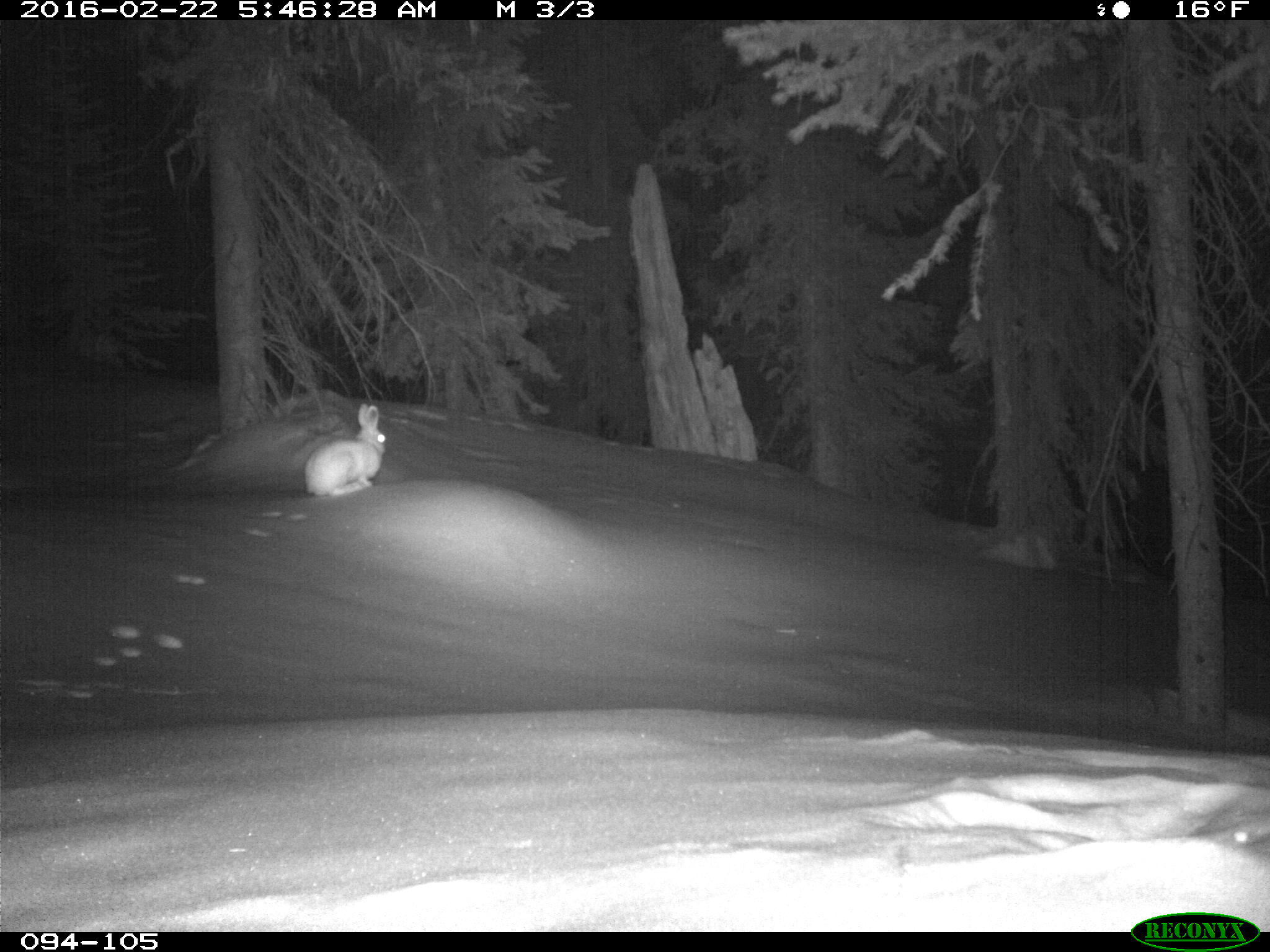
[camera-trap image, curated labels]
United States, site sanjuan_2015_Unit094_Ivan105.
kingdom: Animalia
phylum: Chordata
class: Mammalia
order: Lagomorpha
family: Leporidae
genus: Lepus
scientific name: Lepus americanus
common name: snowshoe hare